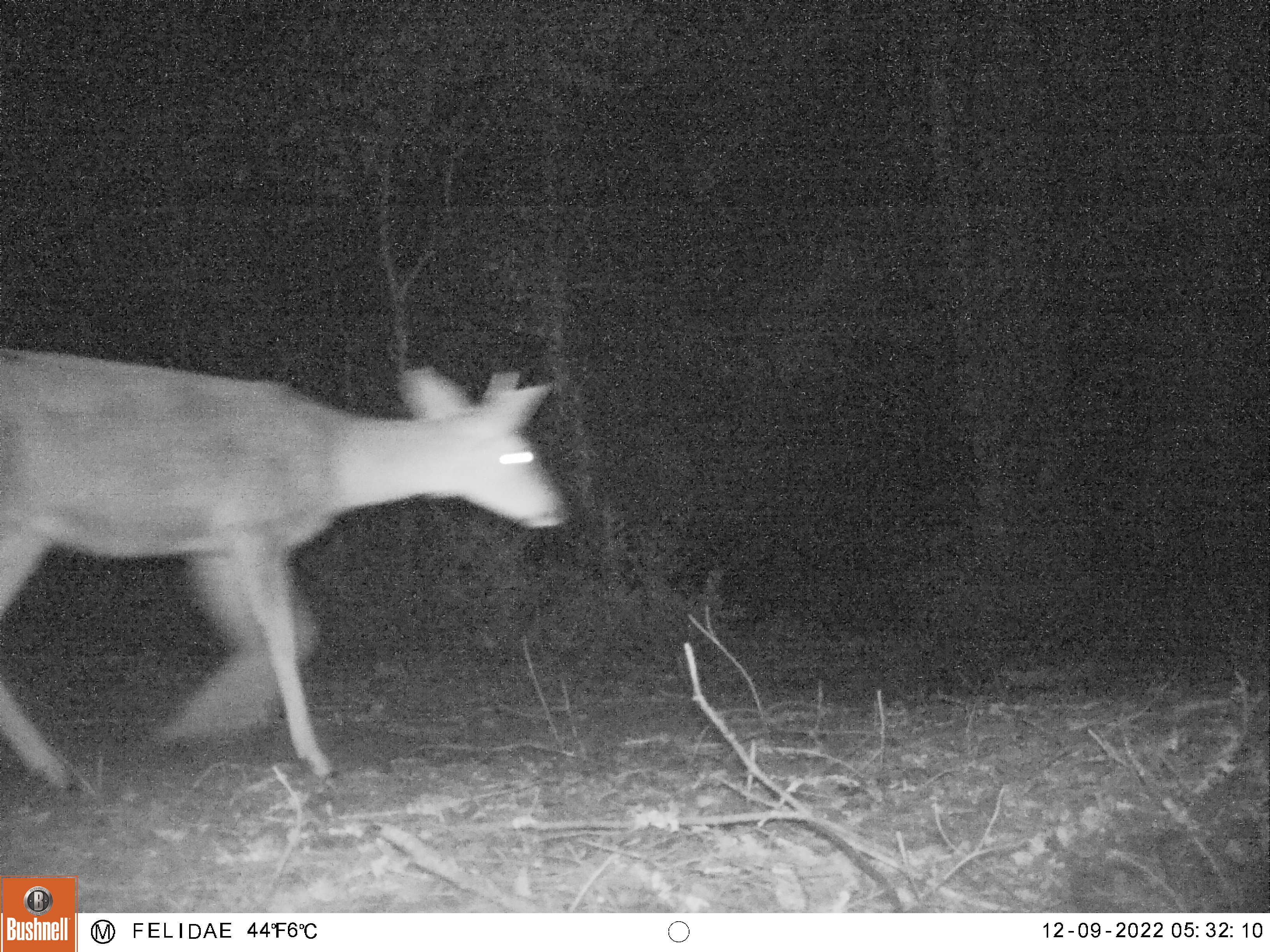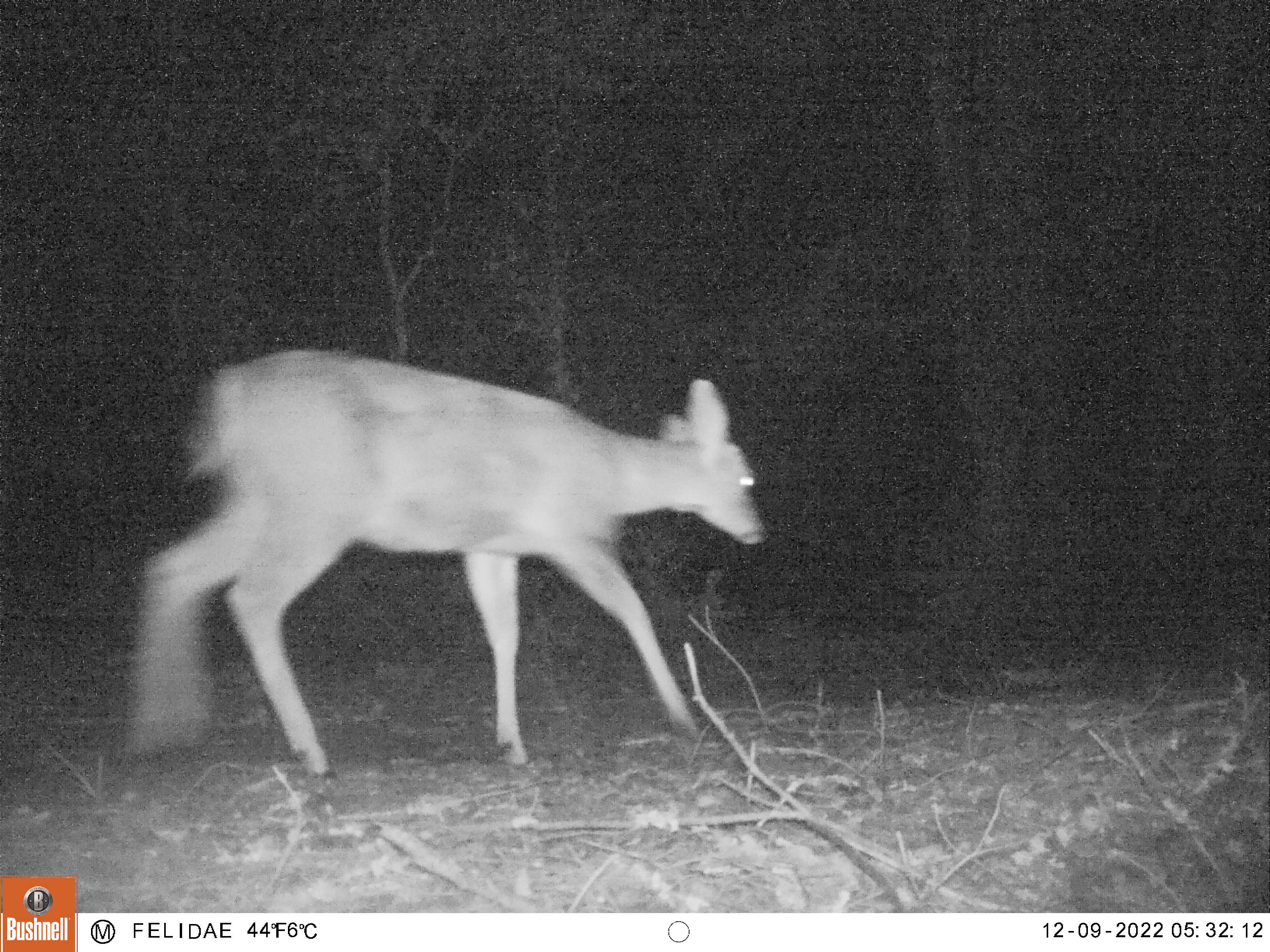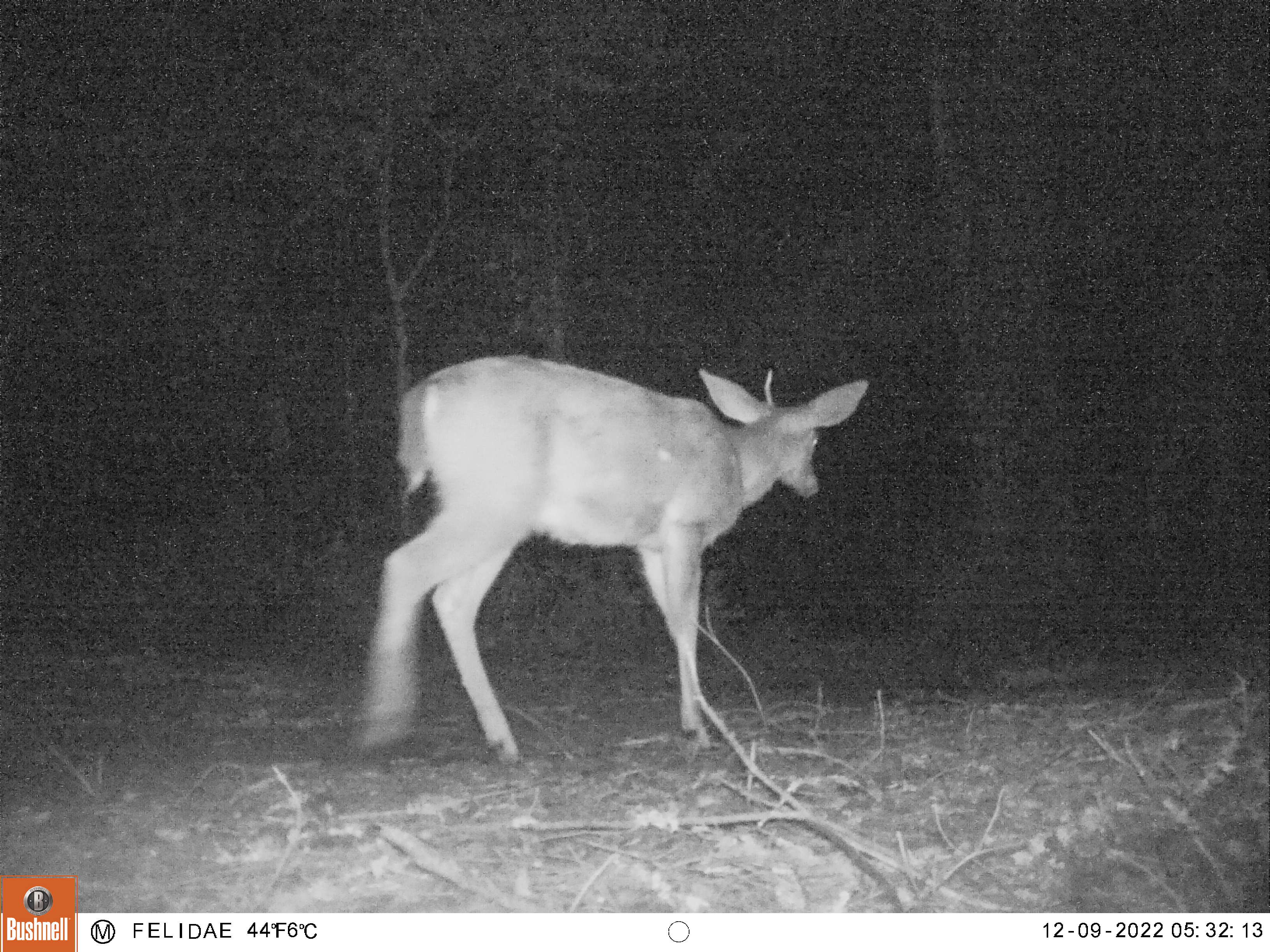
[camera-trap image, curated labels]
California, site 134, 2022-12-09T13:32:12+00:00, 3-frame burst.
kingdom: Animalia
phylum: Chordata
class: Mammalia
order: Artiodactyla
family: Cervidae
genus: Odocoileus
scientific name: Odocoileus hemionus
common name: mule deer